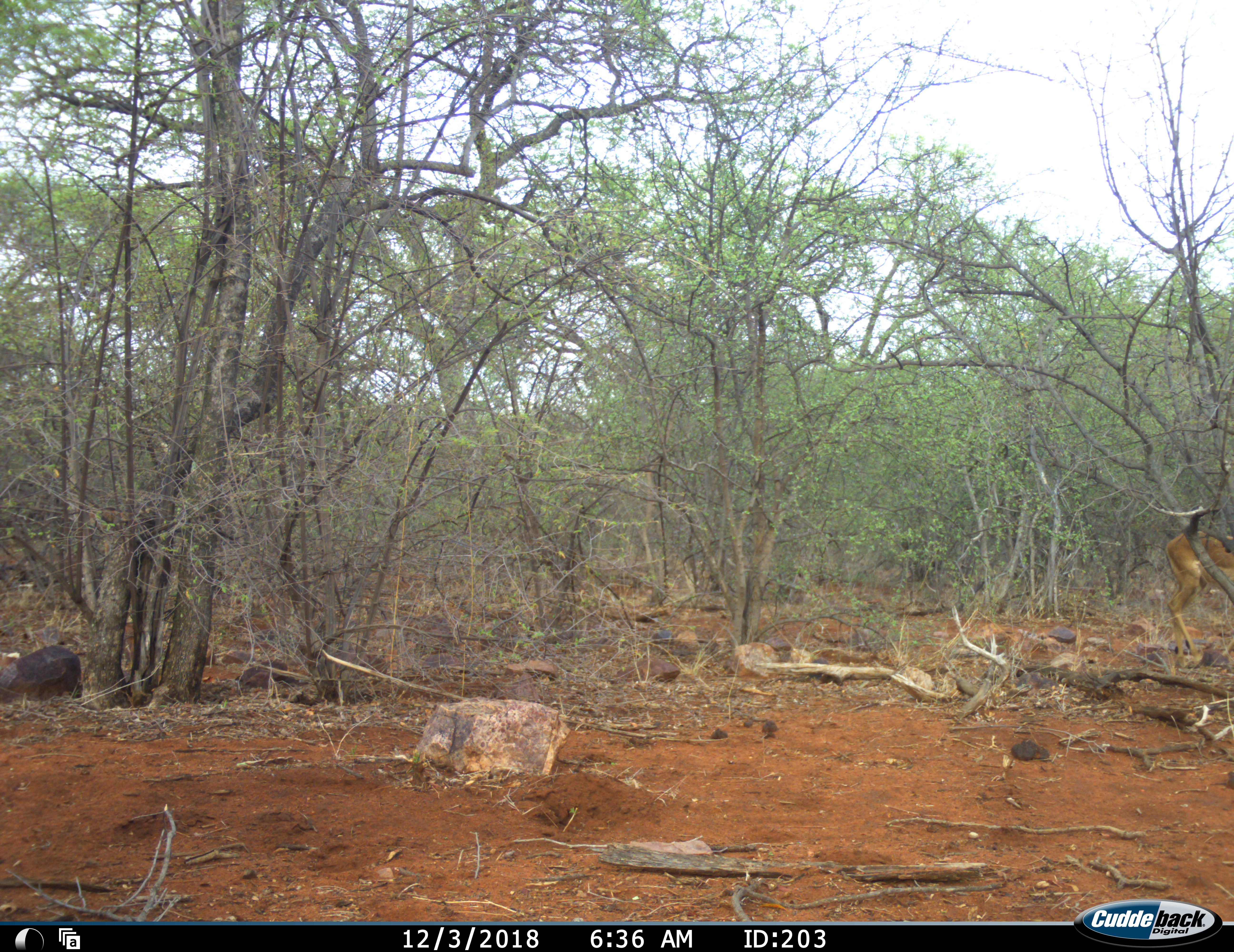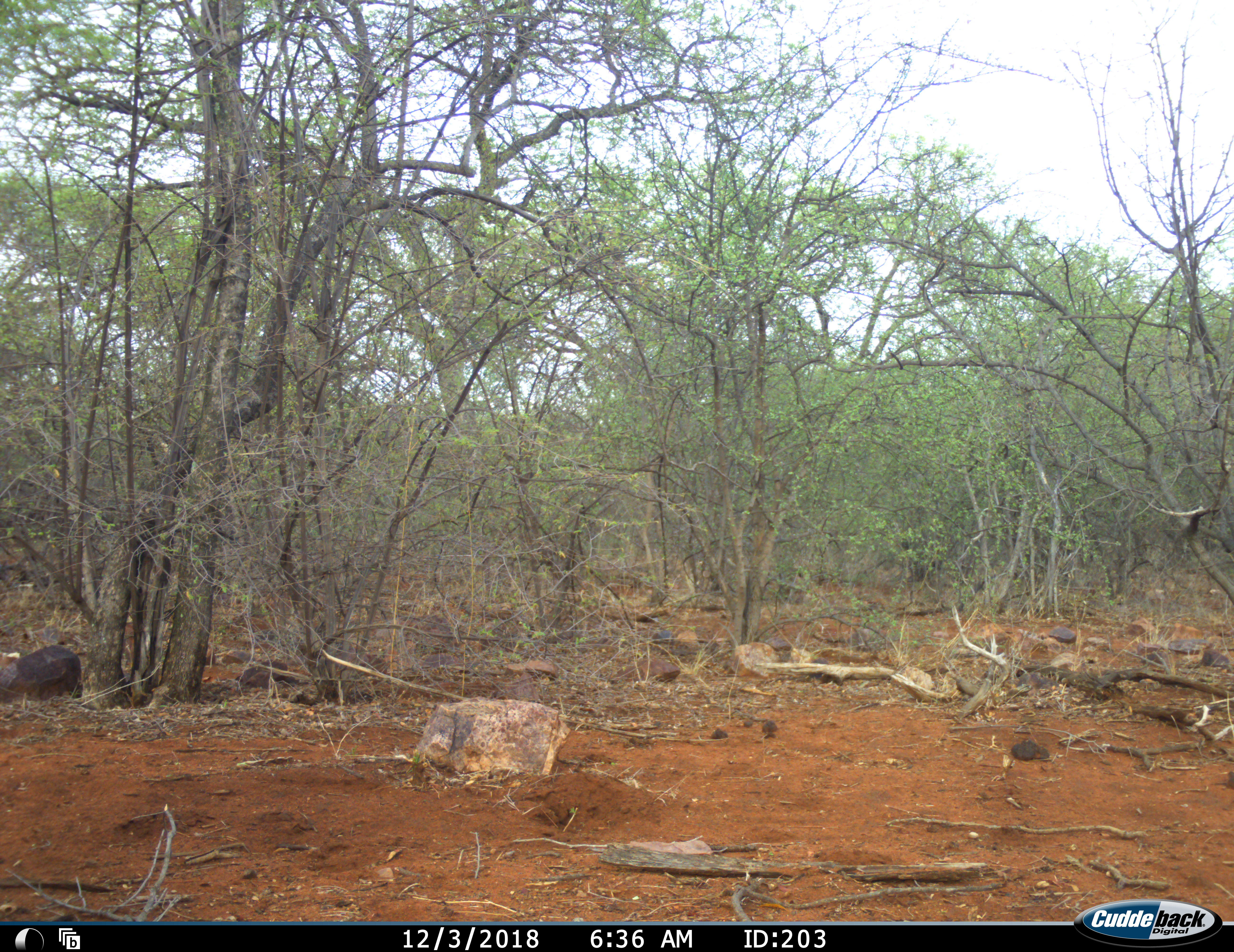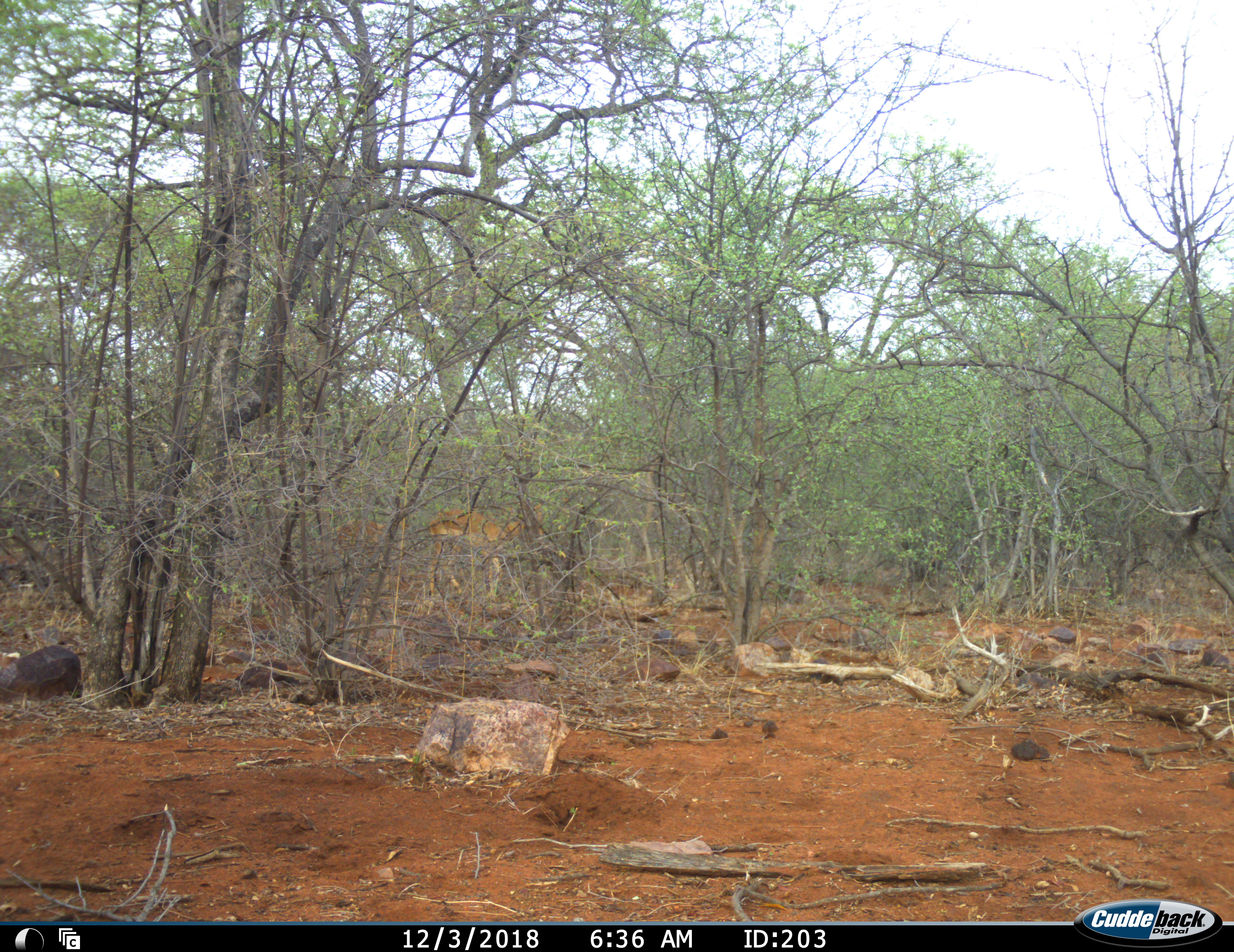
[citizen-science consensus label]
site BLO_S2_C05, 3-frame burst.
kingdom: Animalia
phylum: Chordata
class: Mammalia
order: Artiodactyla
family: Bovidae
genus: Aepyceros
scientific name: Aepyceros melampus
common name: impala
Impala (Aepyceros melampus), count 3. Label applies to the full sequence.